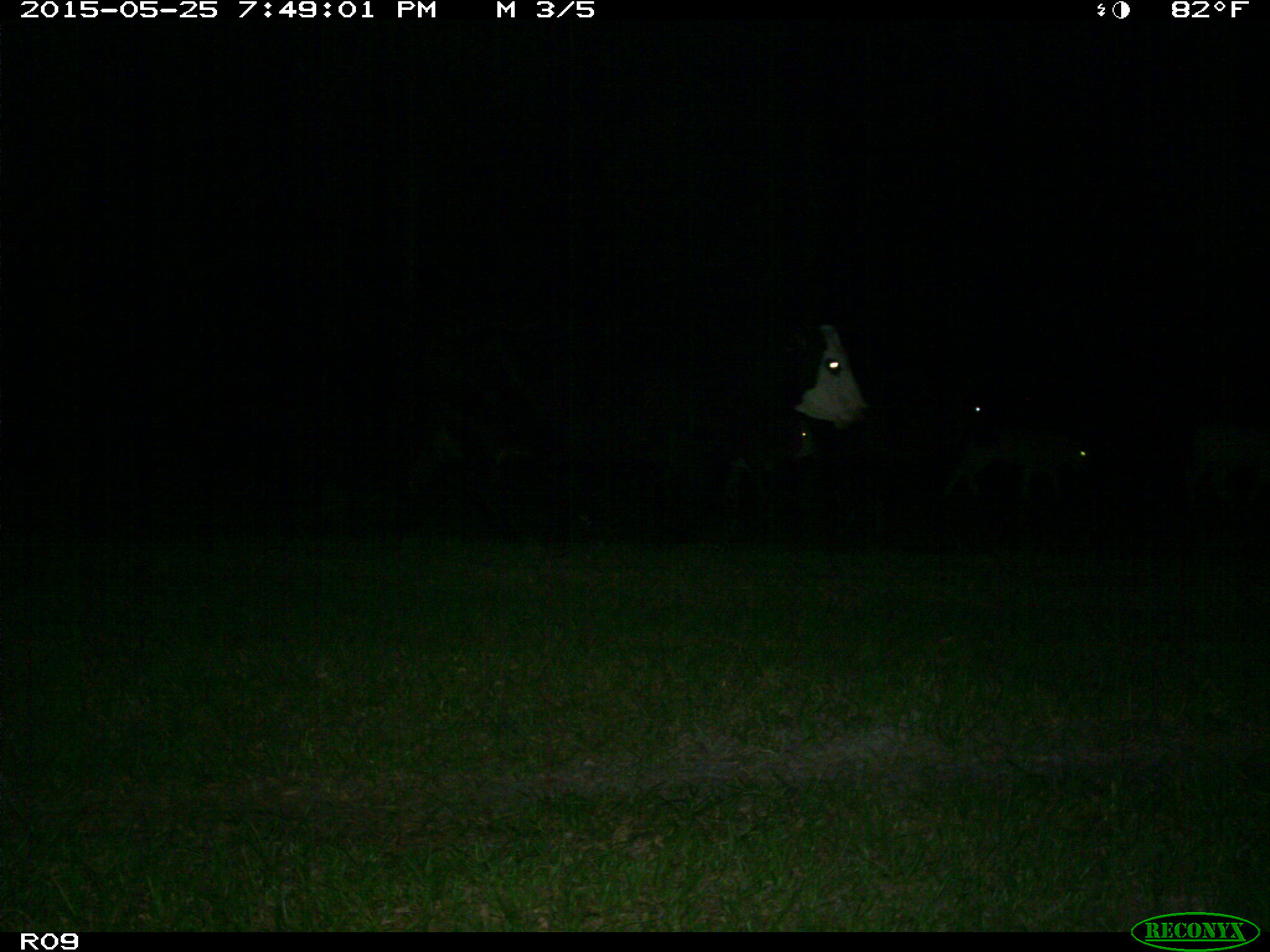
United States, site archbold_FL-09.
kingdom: Animalia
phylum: Chordata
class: Mammalia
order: Artiodactyla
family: Bovidae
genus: Bos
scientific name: Bos taurus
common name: domestic cow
Bos taurus (domestic cow).